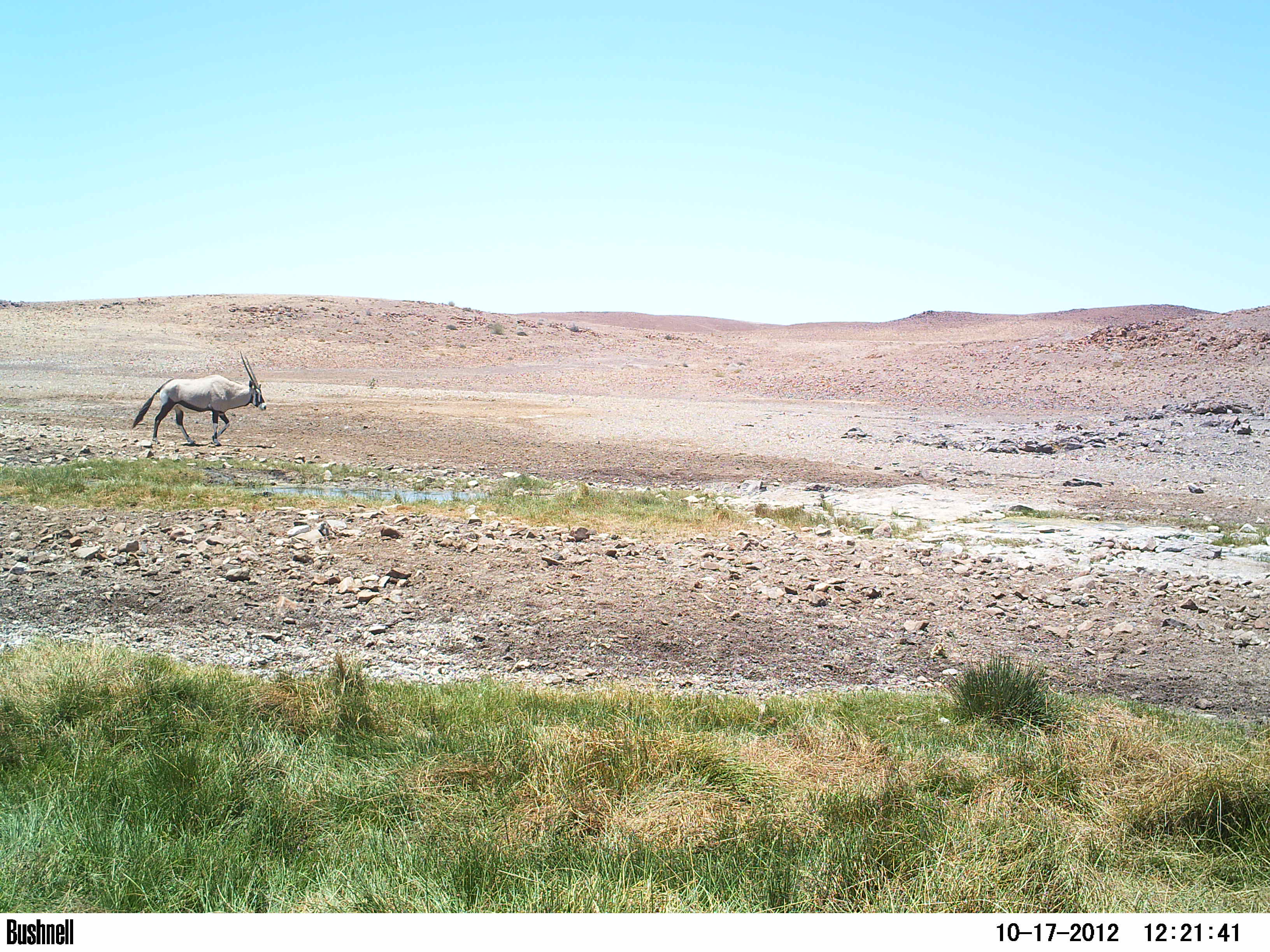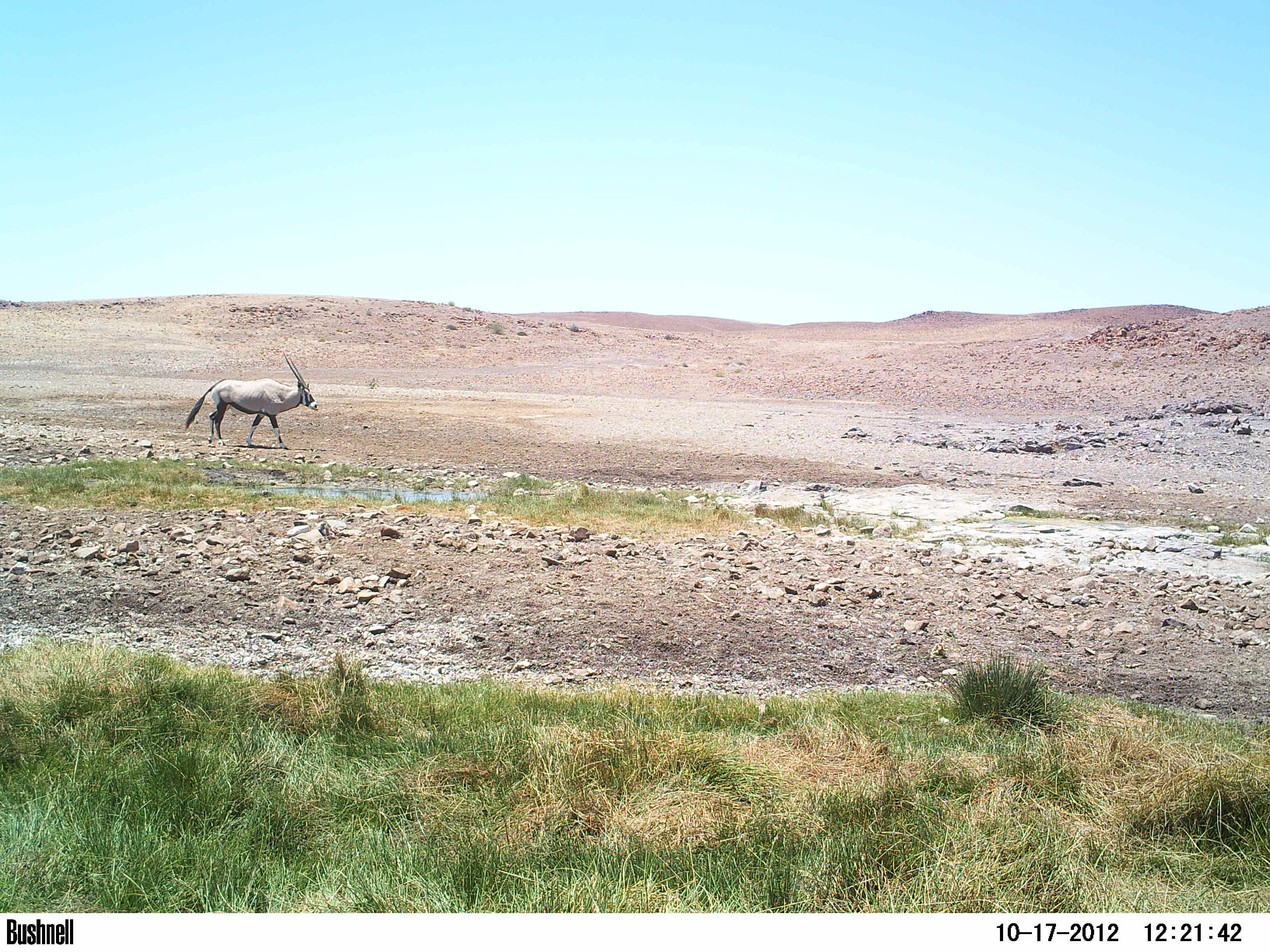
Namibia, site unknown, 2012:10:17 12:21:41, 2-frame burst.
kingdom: Animalia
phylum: Chordata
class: Mammalia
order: Artiodactyla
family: Bovidae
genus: Oryx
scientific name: Oryx gazella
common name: gemsbok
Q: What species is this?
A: Oryx gazella (gemsbok).